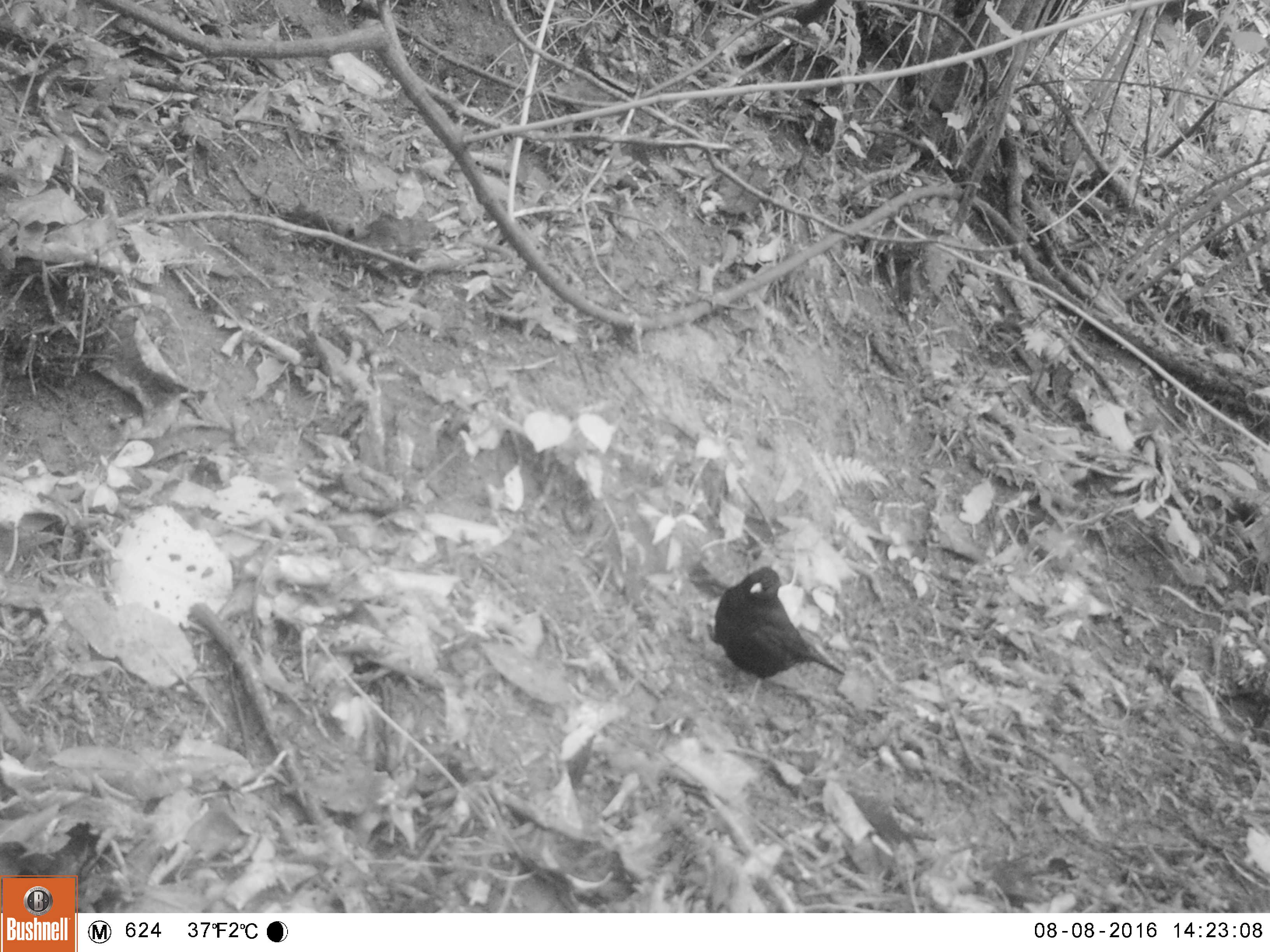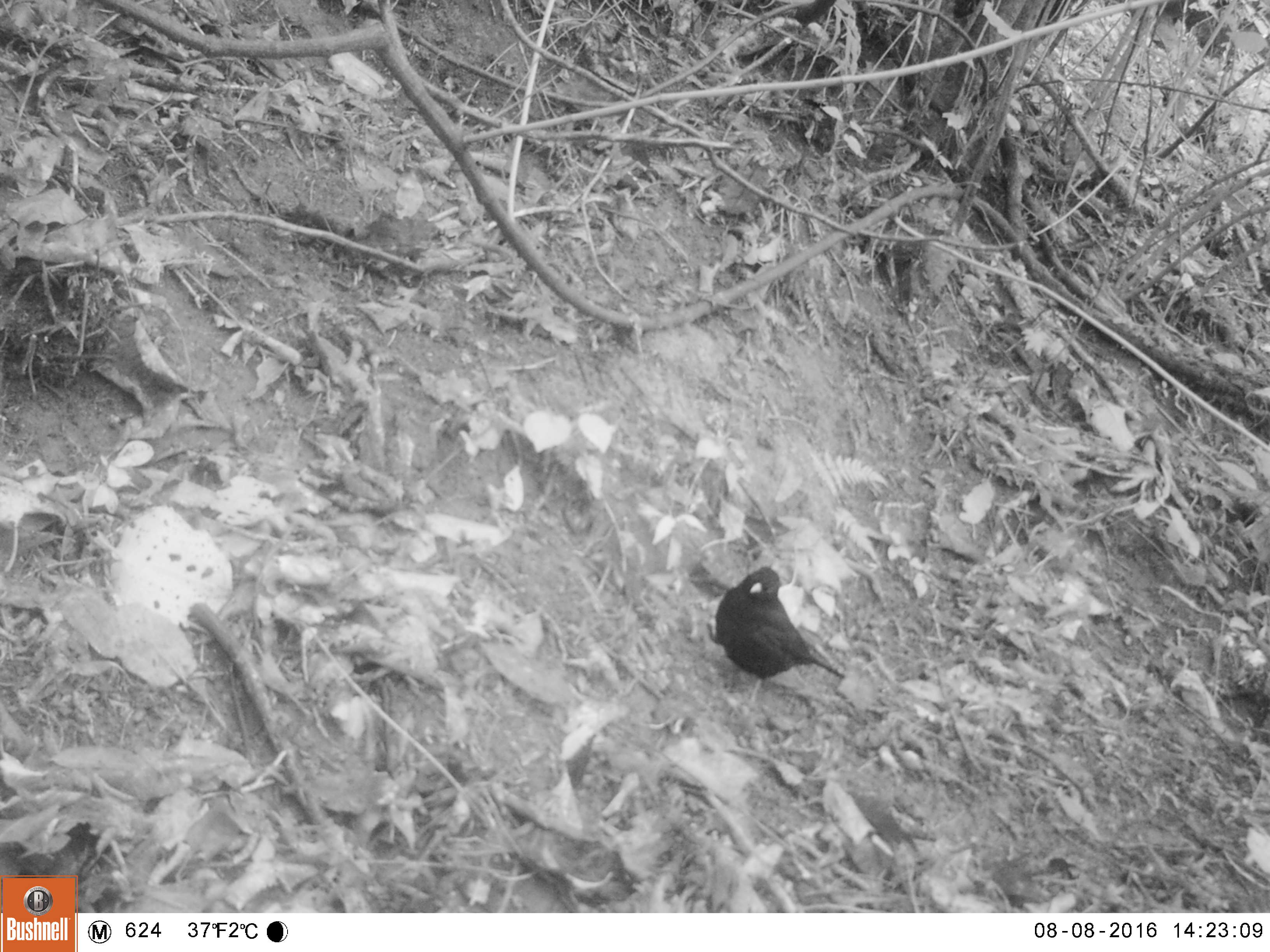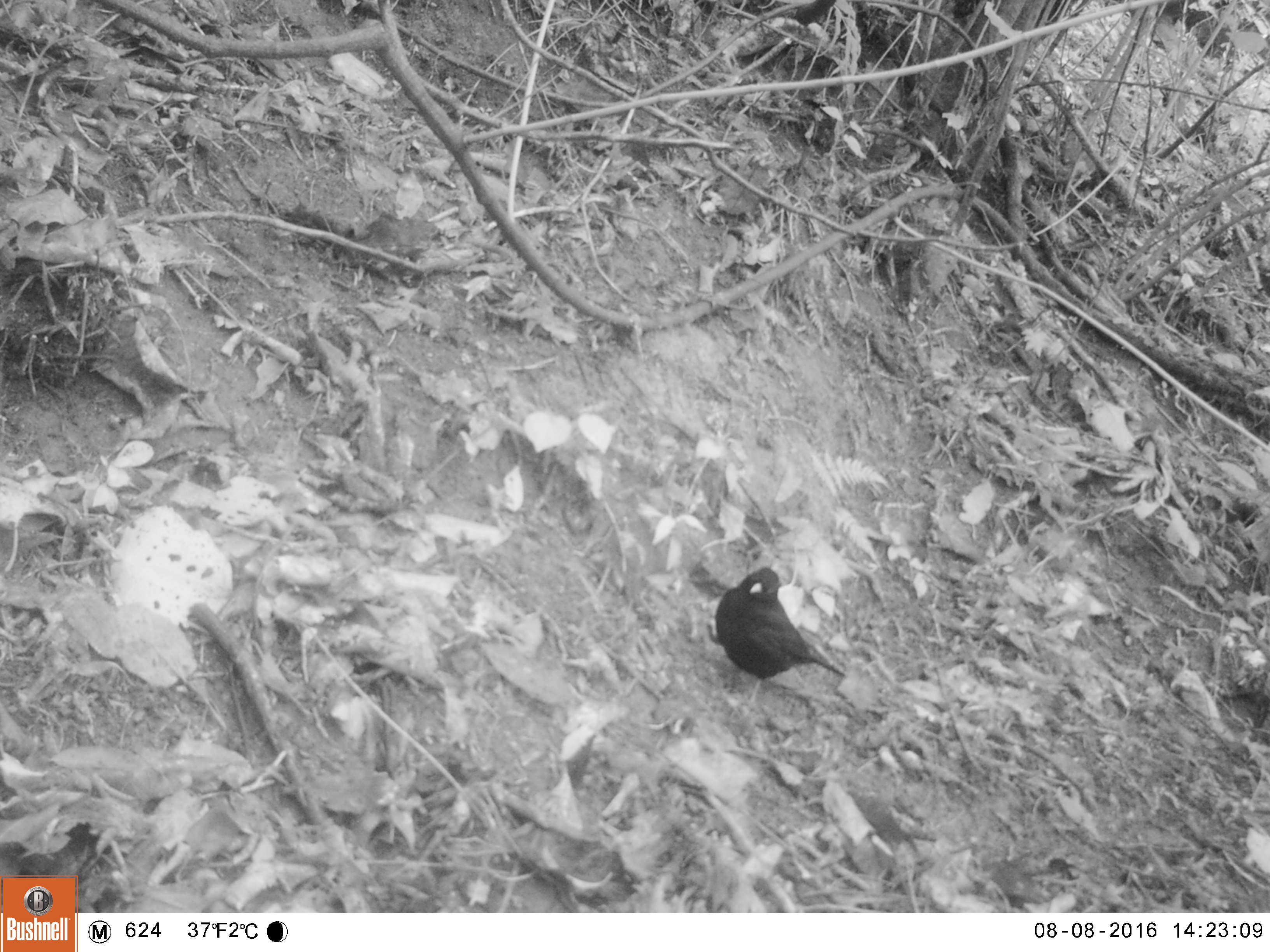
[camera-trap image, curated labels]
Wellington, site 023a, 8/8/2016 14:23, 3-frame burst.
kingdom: Animalia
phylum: Chordata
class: Aves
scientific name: Aves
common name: bird